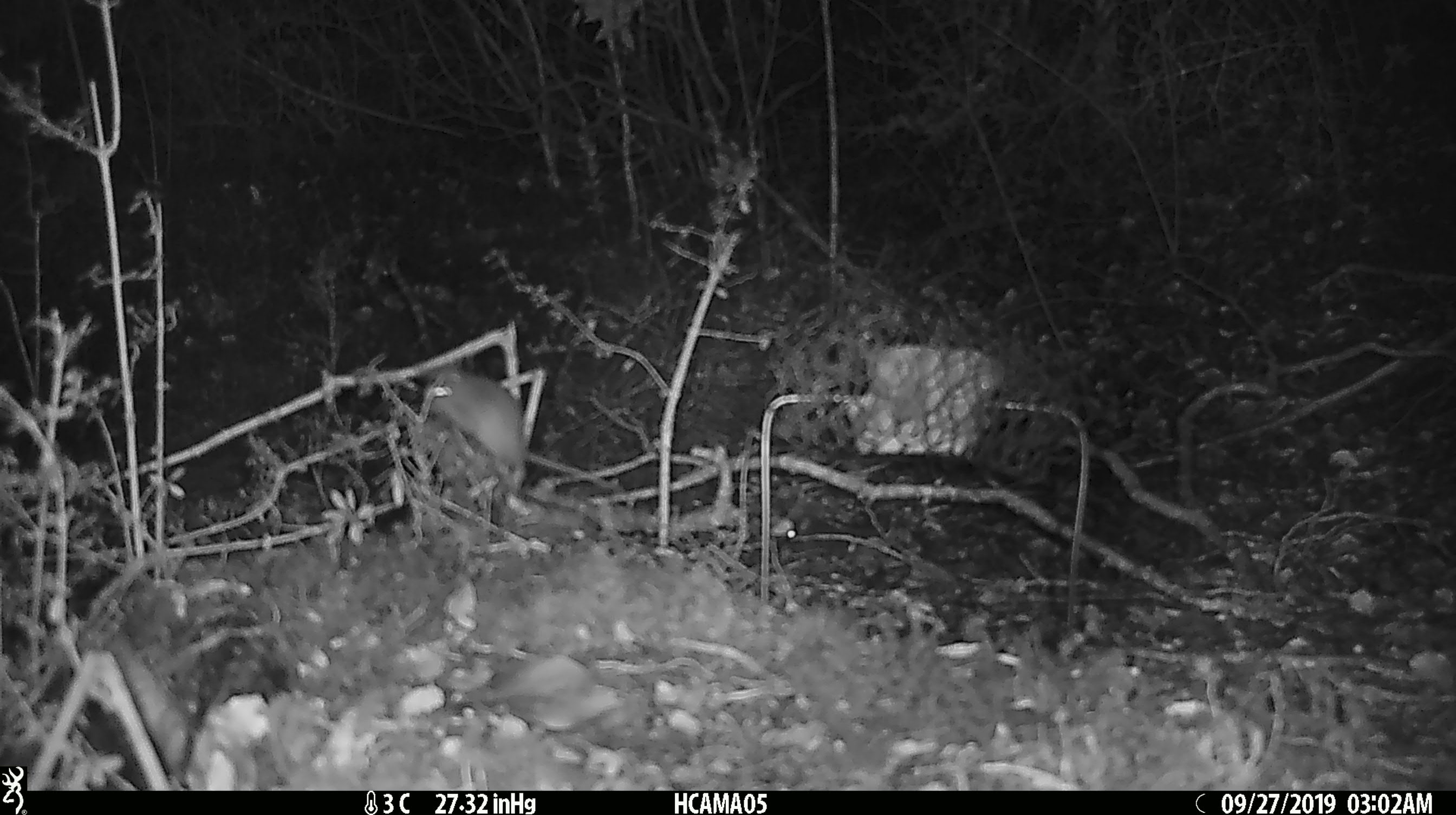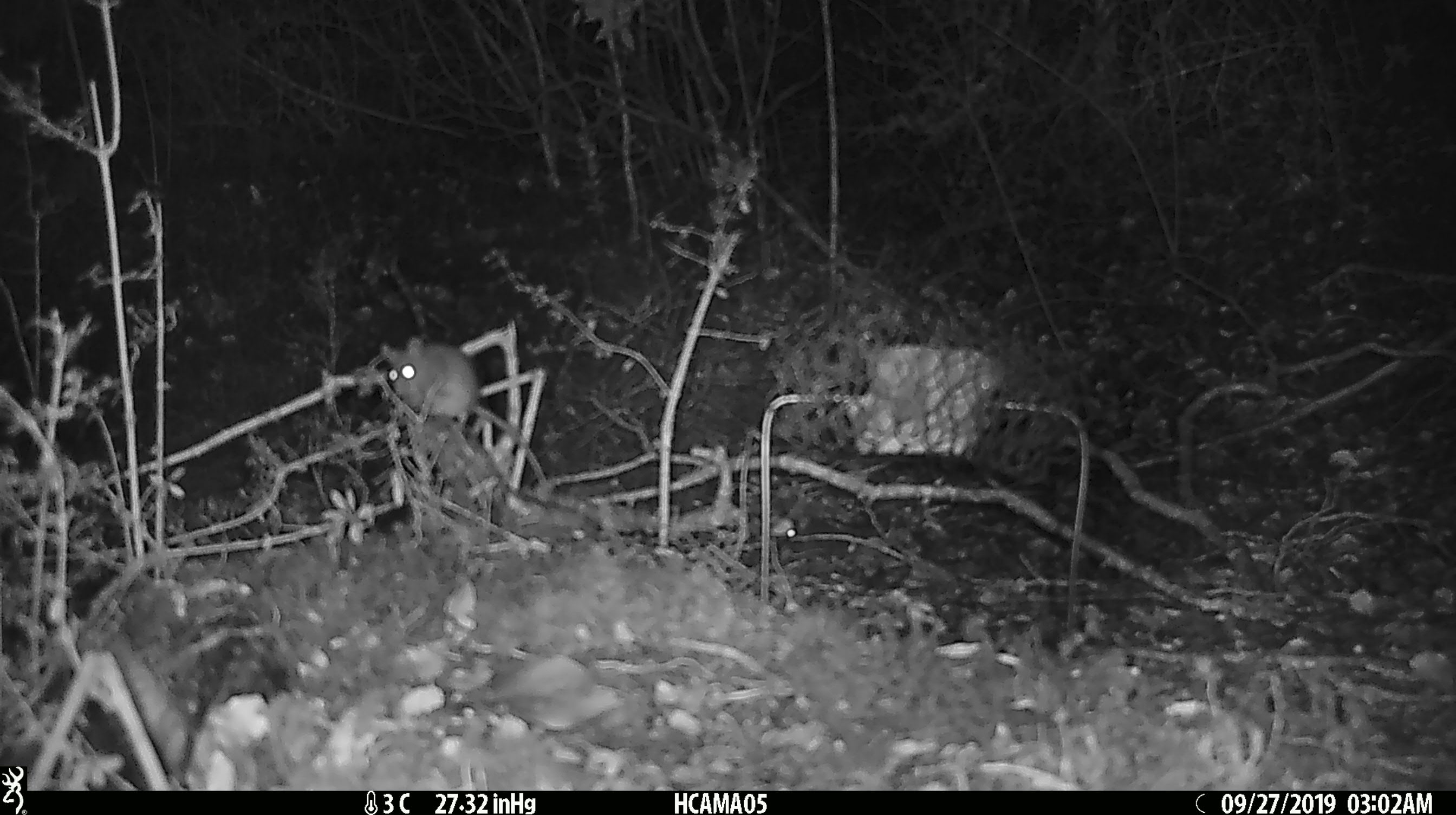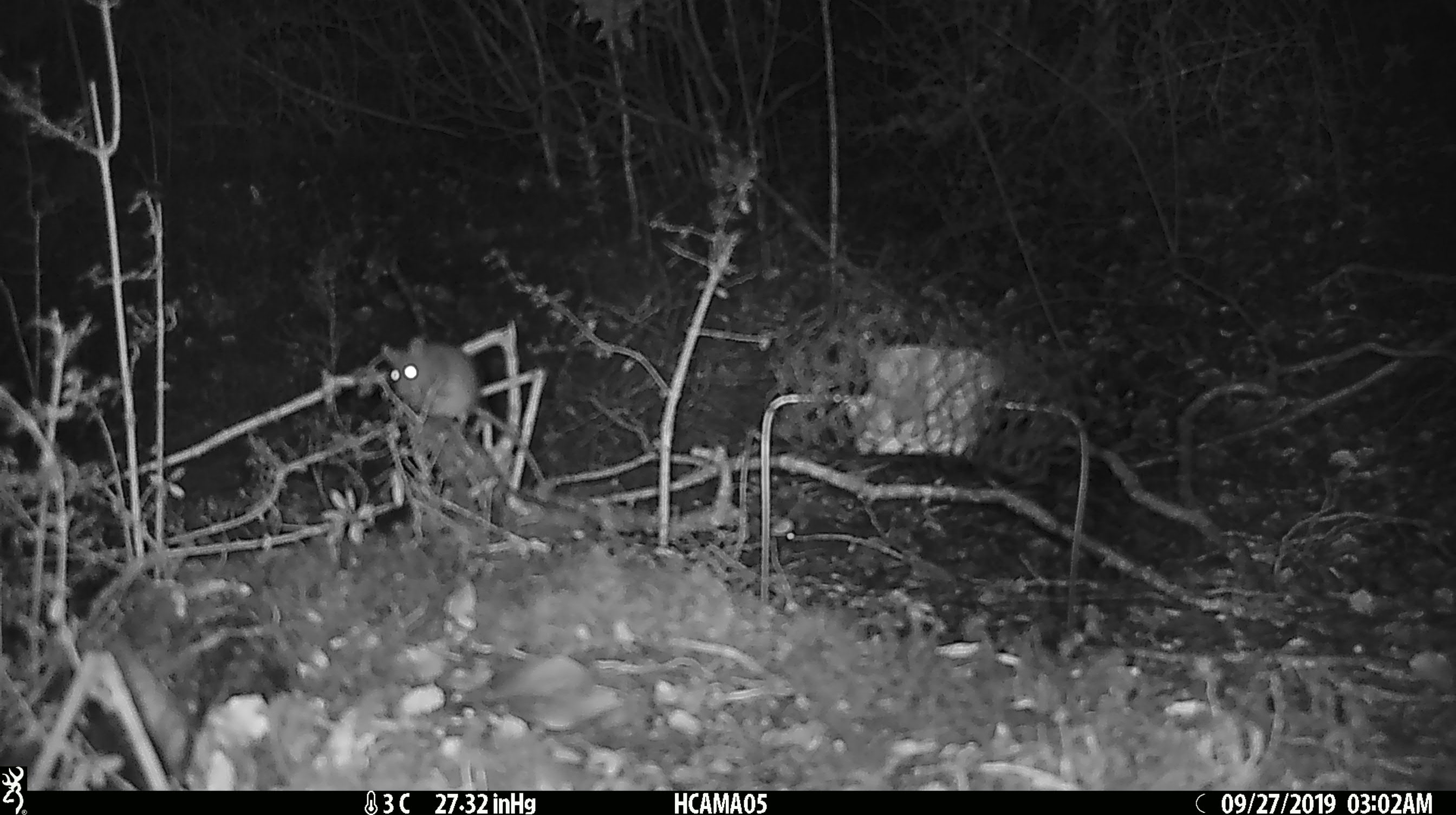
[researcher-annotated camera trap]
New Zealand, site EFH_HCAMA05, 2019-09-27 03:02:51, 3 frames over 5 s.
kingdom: Animalia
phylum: Chordata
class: Mammalia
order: Rodentia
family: Muridae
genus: Mus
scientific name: Mus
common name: mouse